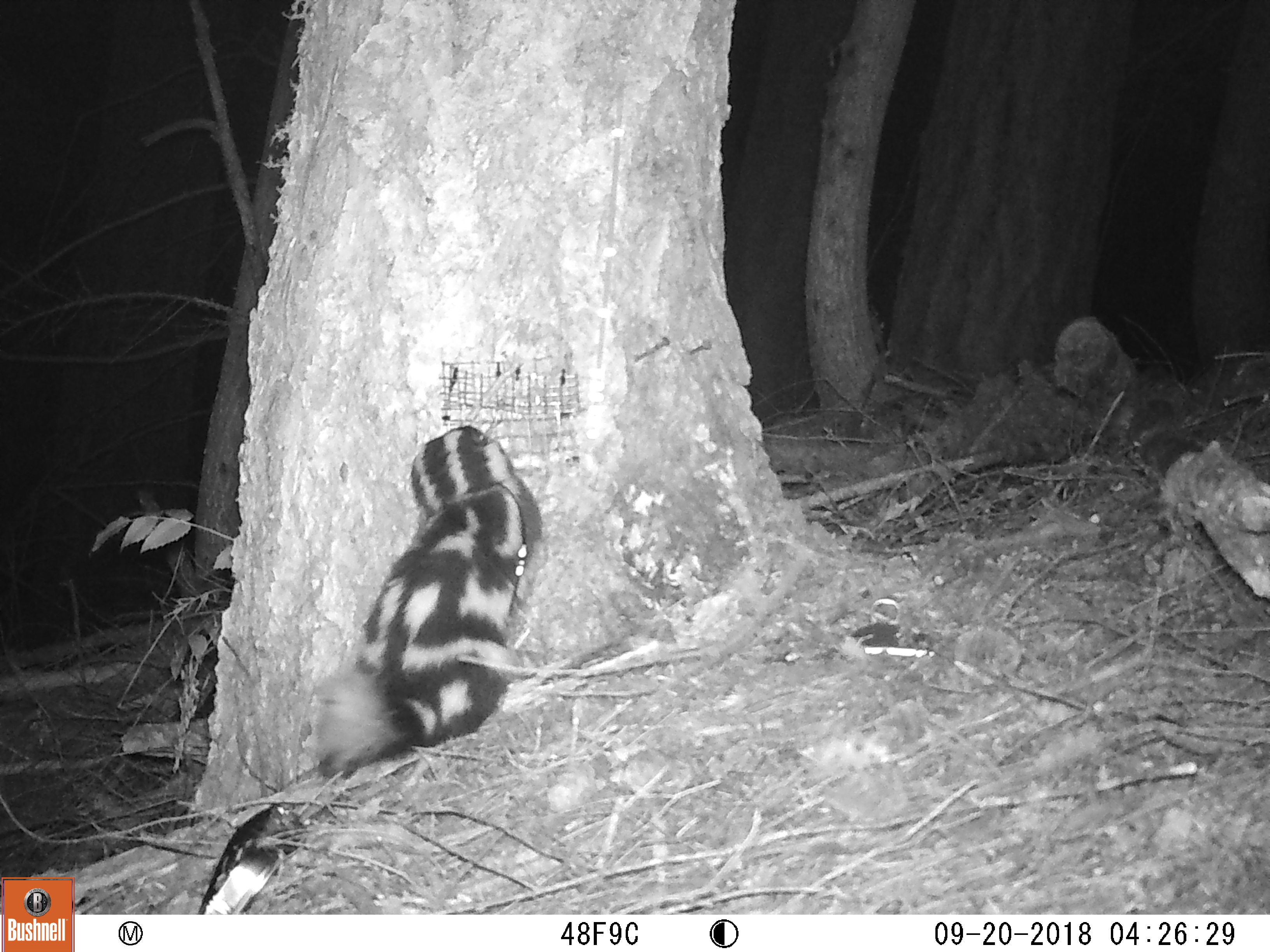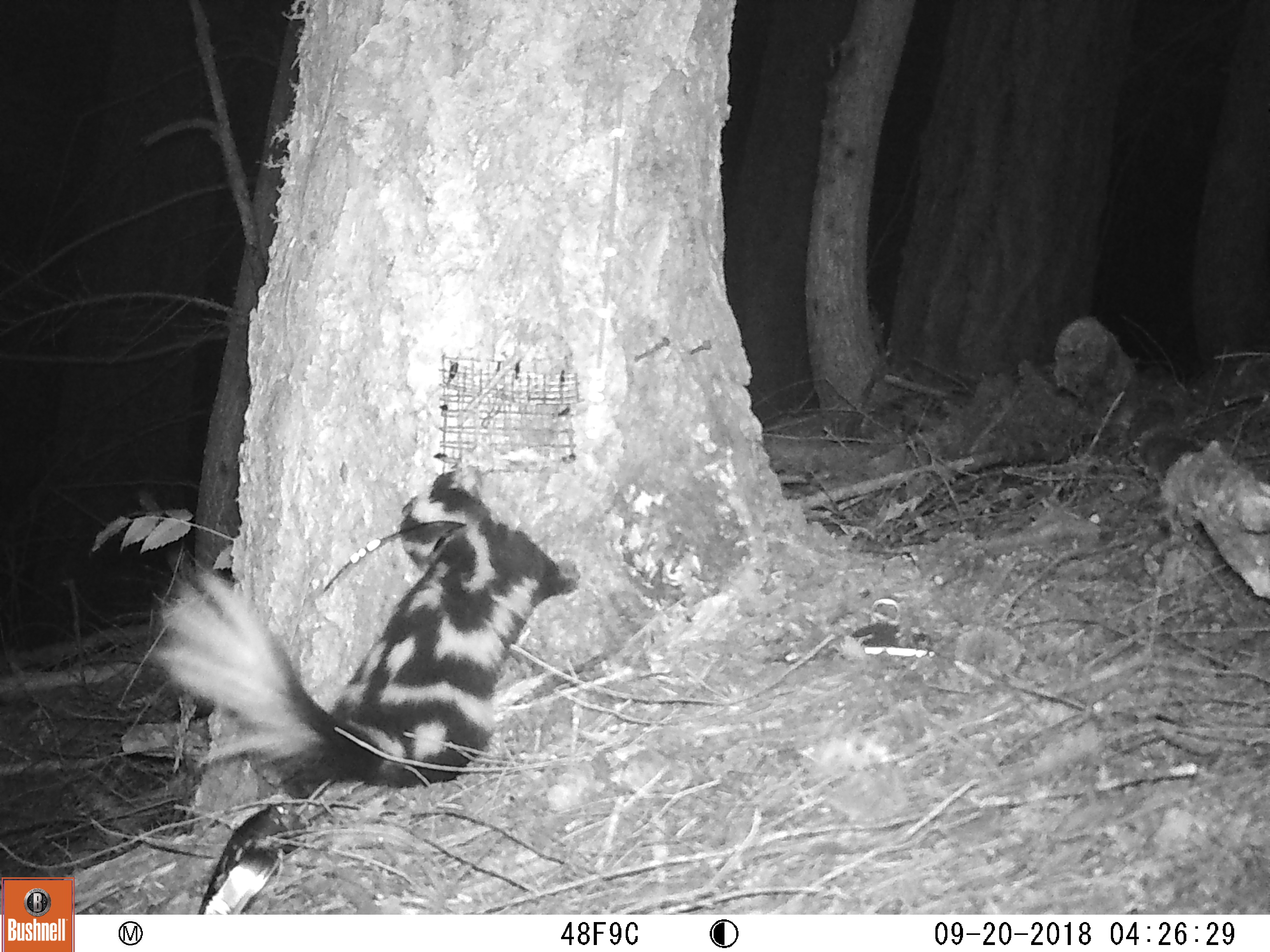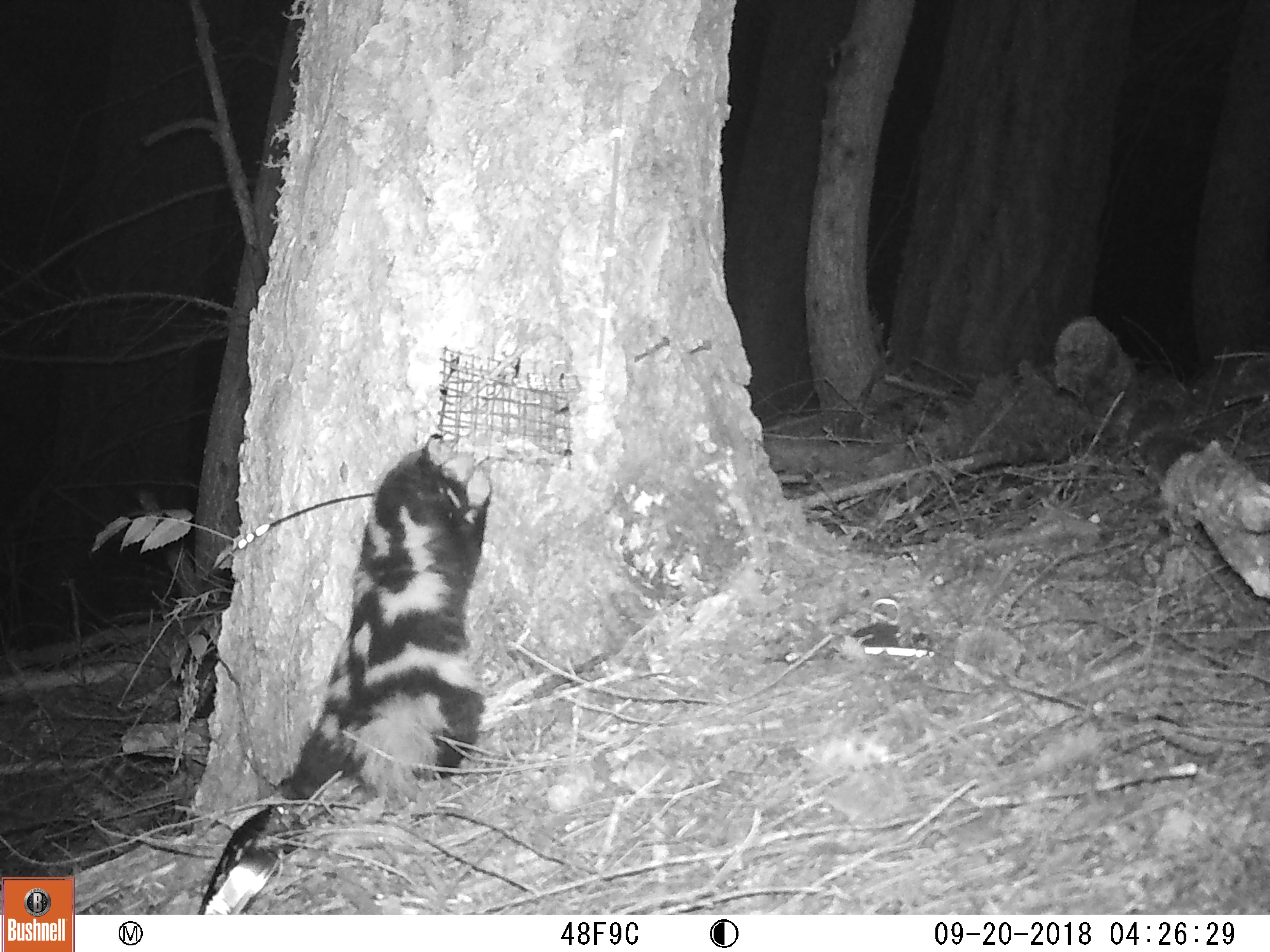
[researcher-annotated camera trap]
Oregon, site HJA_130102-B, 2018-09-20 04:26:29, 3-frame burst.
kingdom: Animalia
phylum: Chordata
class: Mammalia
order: Carnivora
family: Mephitidae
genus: Spilogale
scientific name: Spilogale gracilis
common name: western spotted skunk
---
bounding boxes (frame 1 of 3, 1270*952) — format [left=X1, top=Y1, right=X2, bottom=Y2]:
western spotted skunk: [left=296, top=420, right=554, bottom=782]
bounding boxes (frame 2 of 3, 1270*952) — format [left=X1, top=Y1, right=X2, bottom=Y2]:
western spotted skunk: [left=143, top=461, right=583, bottom=813]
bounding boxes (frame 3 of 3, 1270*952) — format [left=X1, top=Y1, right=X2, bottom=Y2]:
western spotted skunk: [left=264, top=416, right=540, bottom=805]